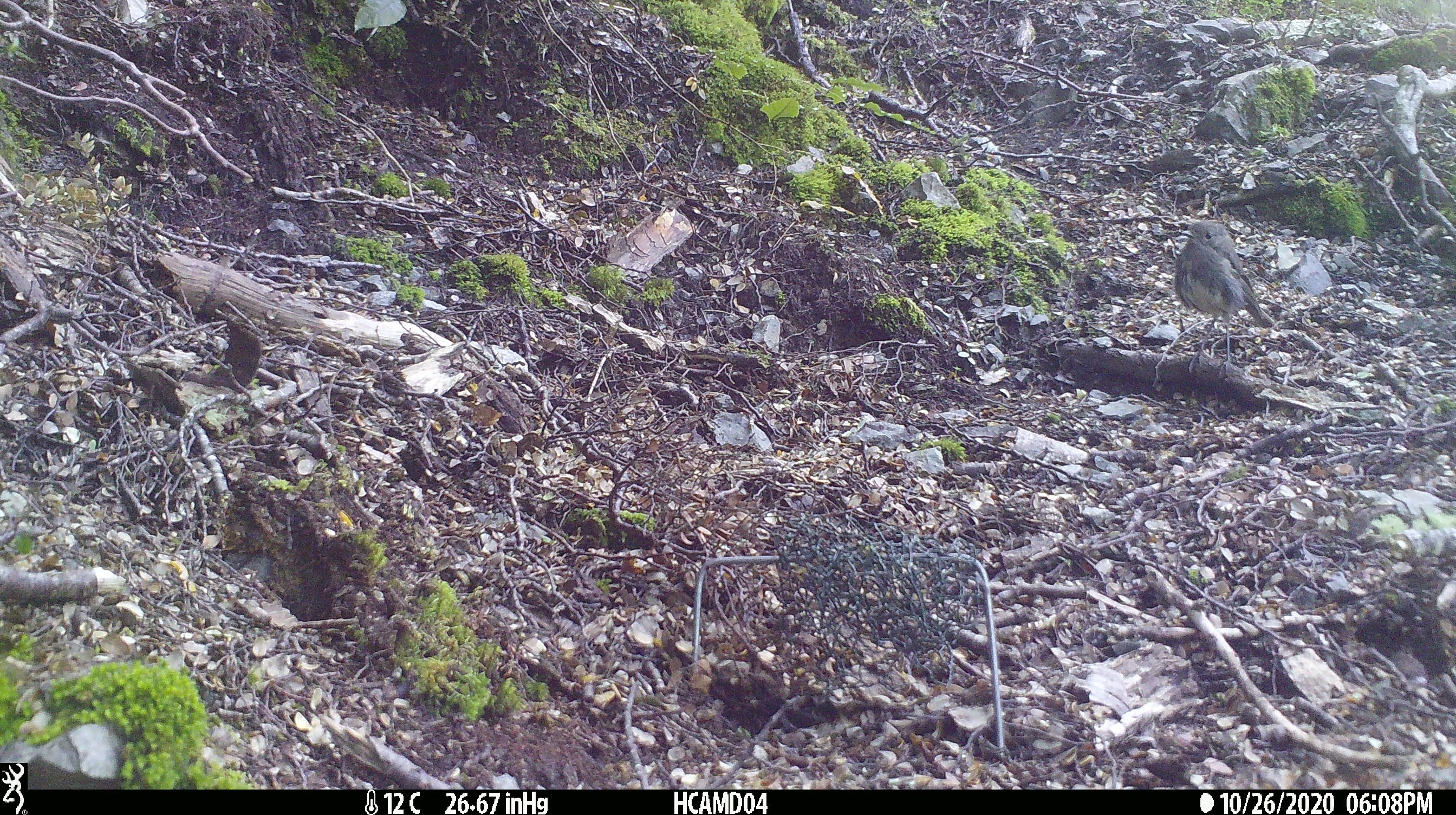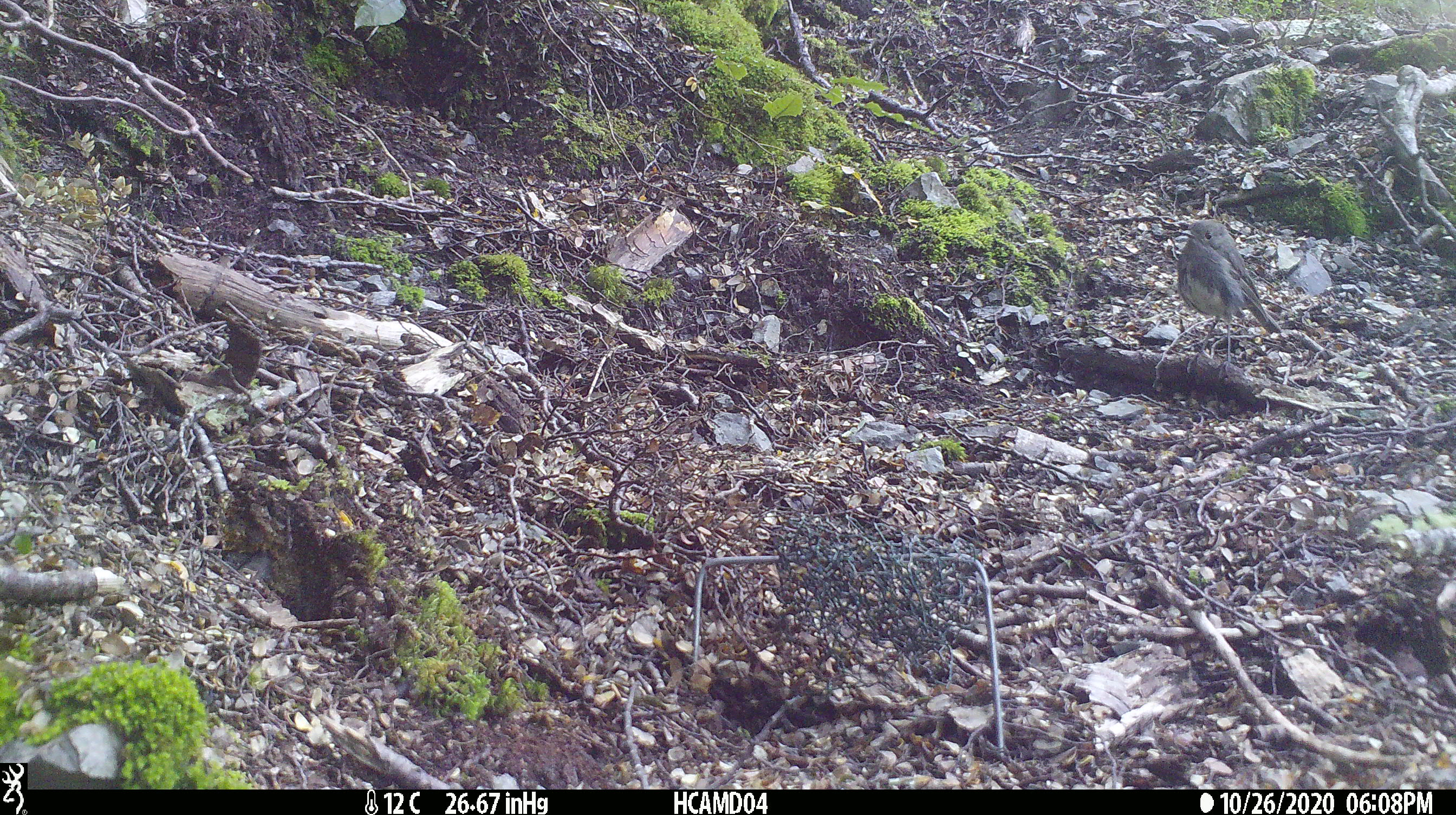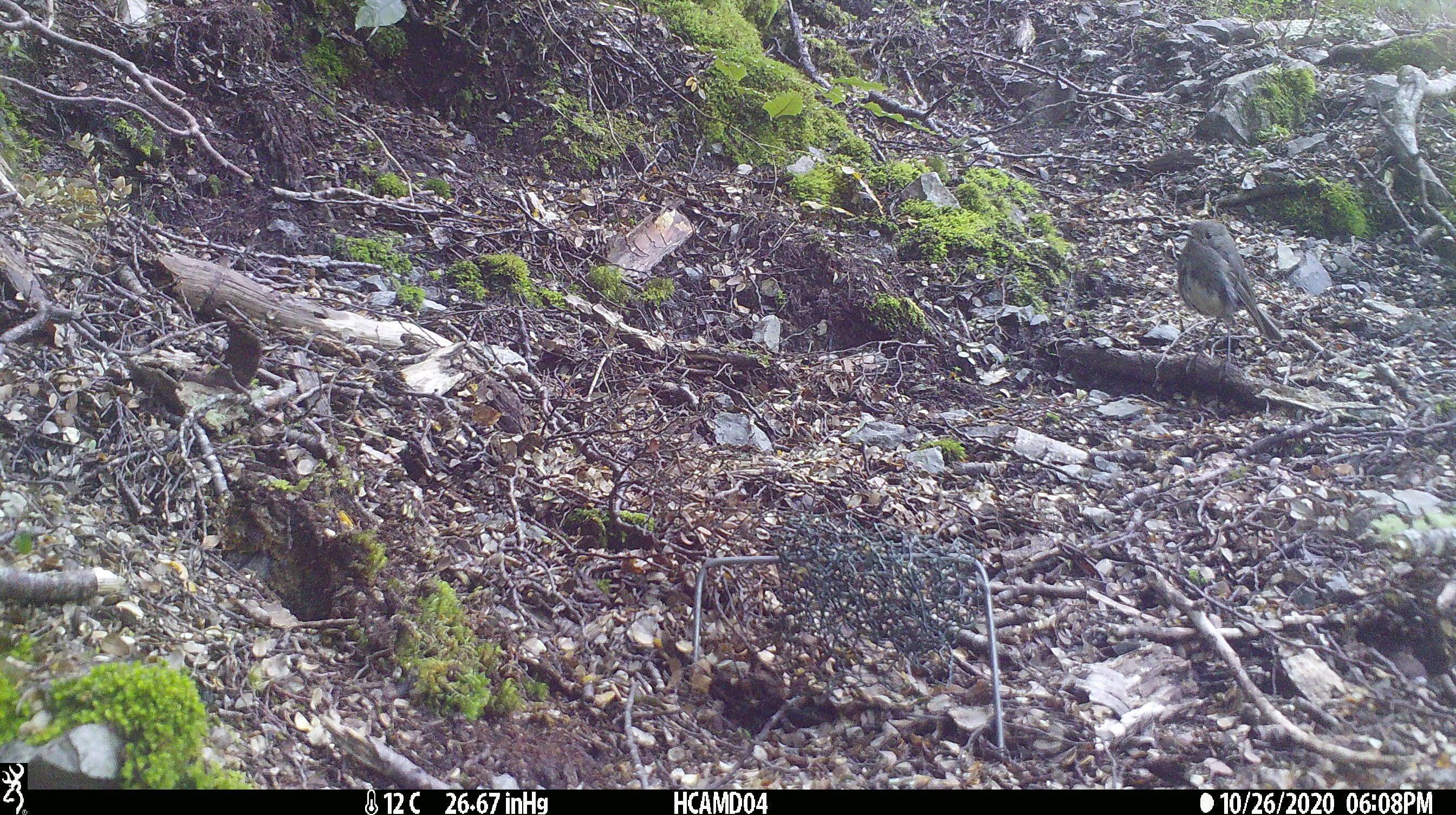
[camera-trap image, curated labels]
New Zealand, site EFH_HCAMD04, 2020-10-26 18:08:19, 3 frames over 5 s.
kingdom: Animalia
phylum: Chordata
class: Aves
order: Passeriformes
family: Petroicidae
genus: Petroica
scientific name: Petroica australis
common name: new zealand robin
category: robin